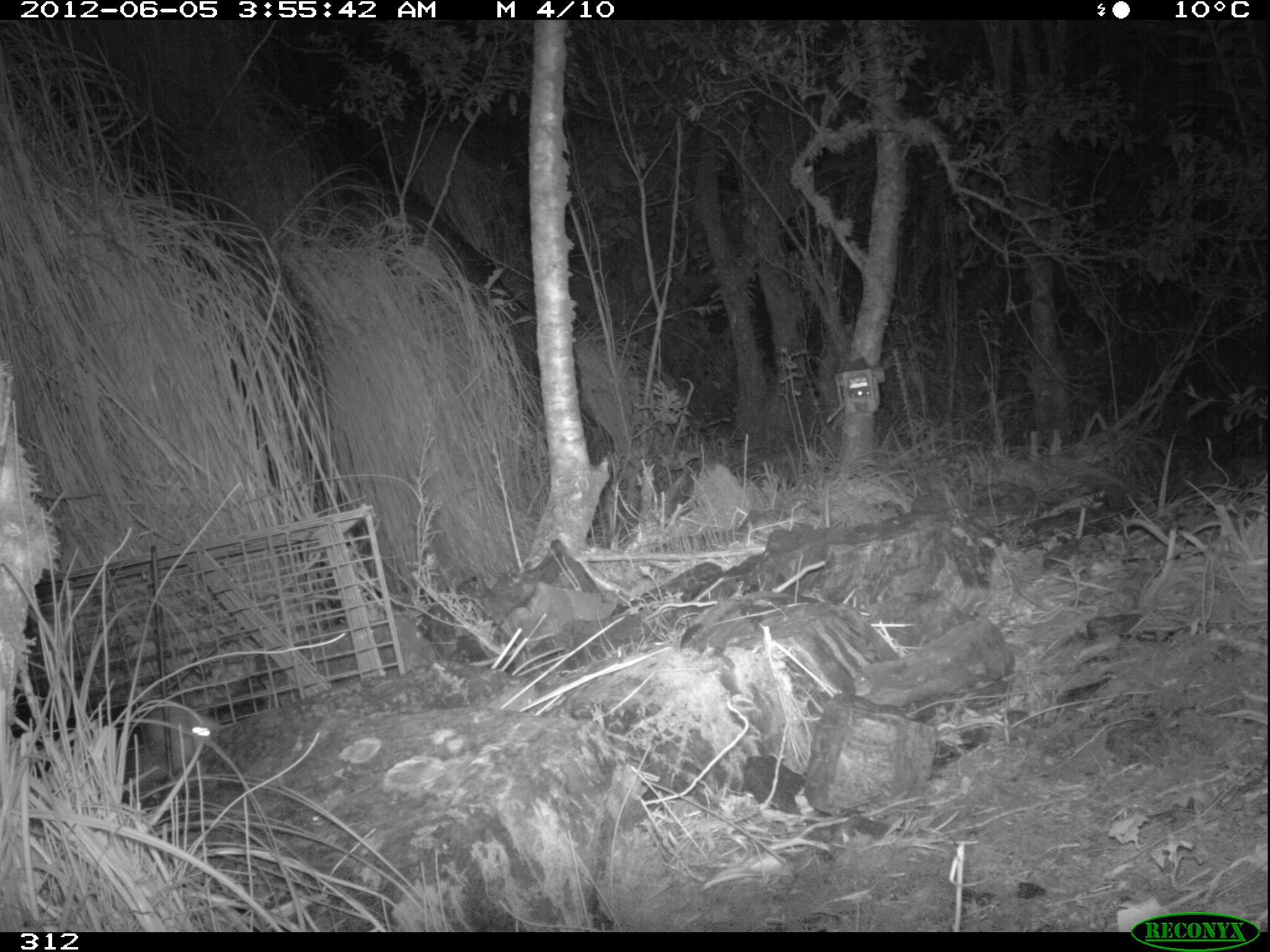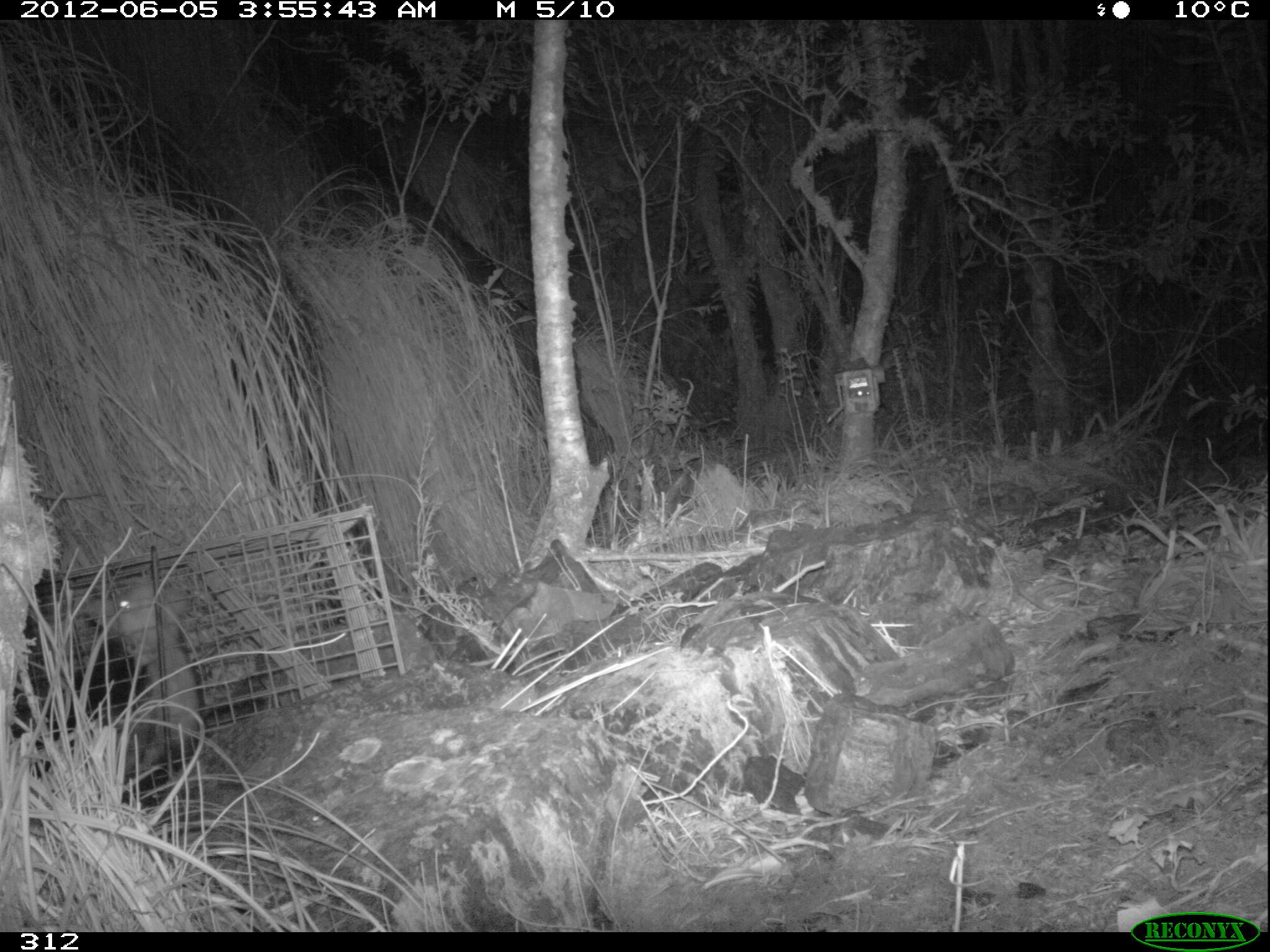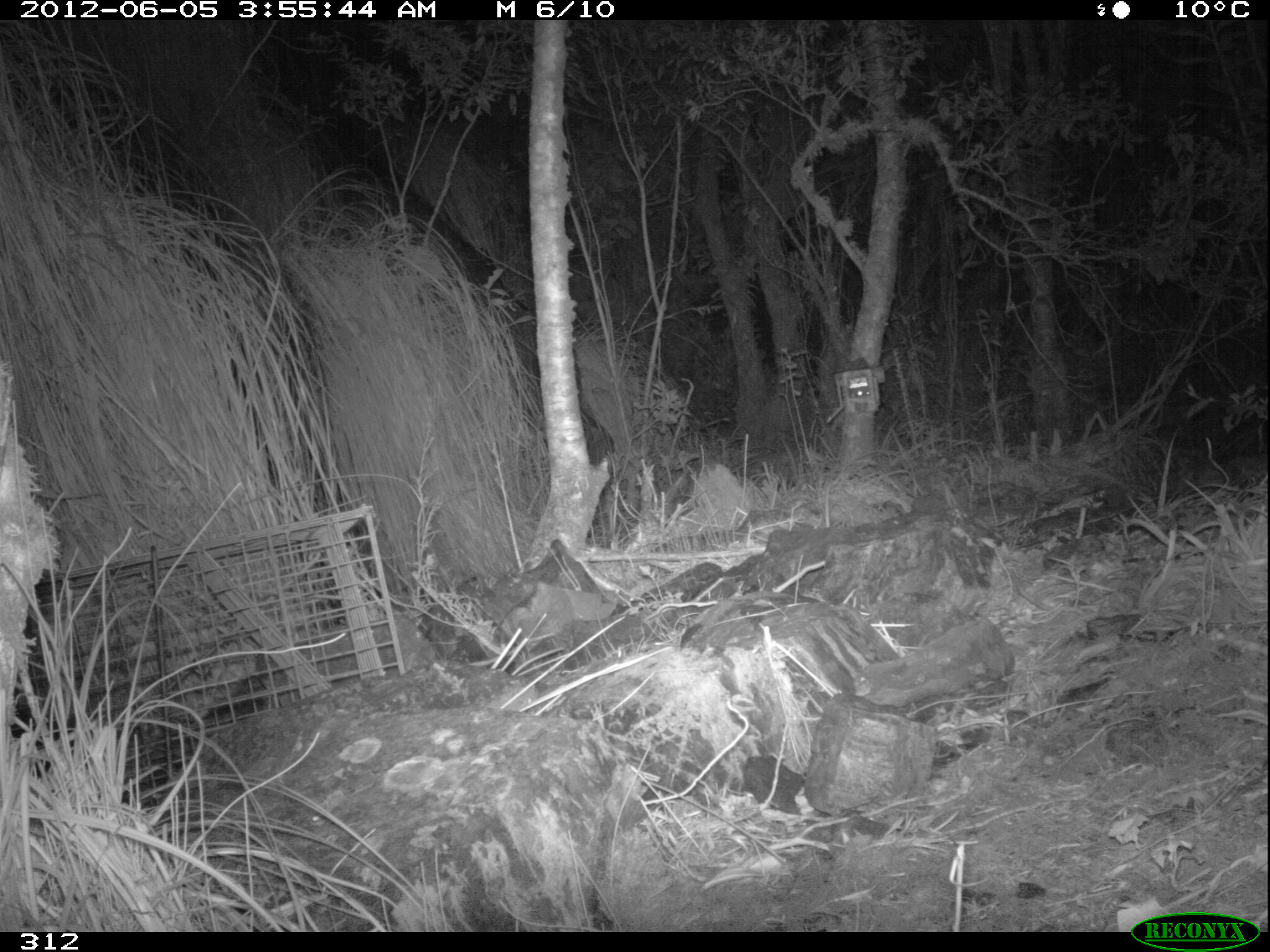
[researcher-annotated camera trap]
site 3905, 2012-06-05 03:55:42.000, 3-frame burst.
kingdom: Animalia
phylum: Chordata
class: Mammalia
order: Didelphimorphia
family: Didelphidae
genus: Didelphis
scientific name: Didelphis pernigra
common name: andean white-eared opossum